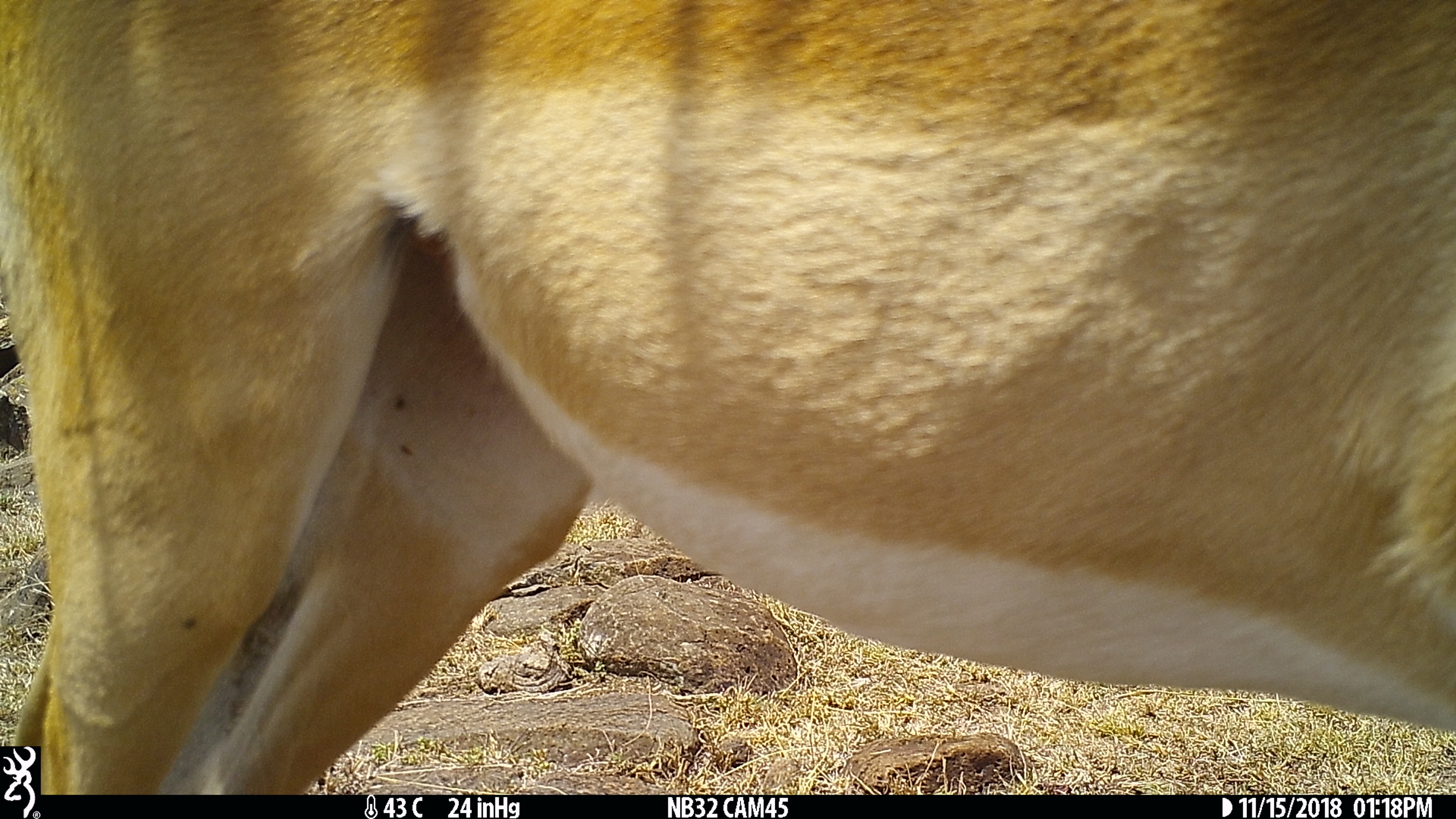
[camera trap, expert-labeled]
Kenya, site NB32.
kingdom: Animalia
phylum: Chordata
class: Mammalia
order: Artiodactyla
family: Bovidae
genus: Aepyceros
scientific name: Aepyceros melampus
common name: impala